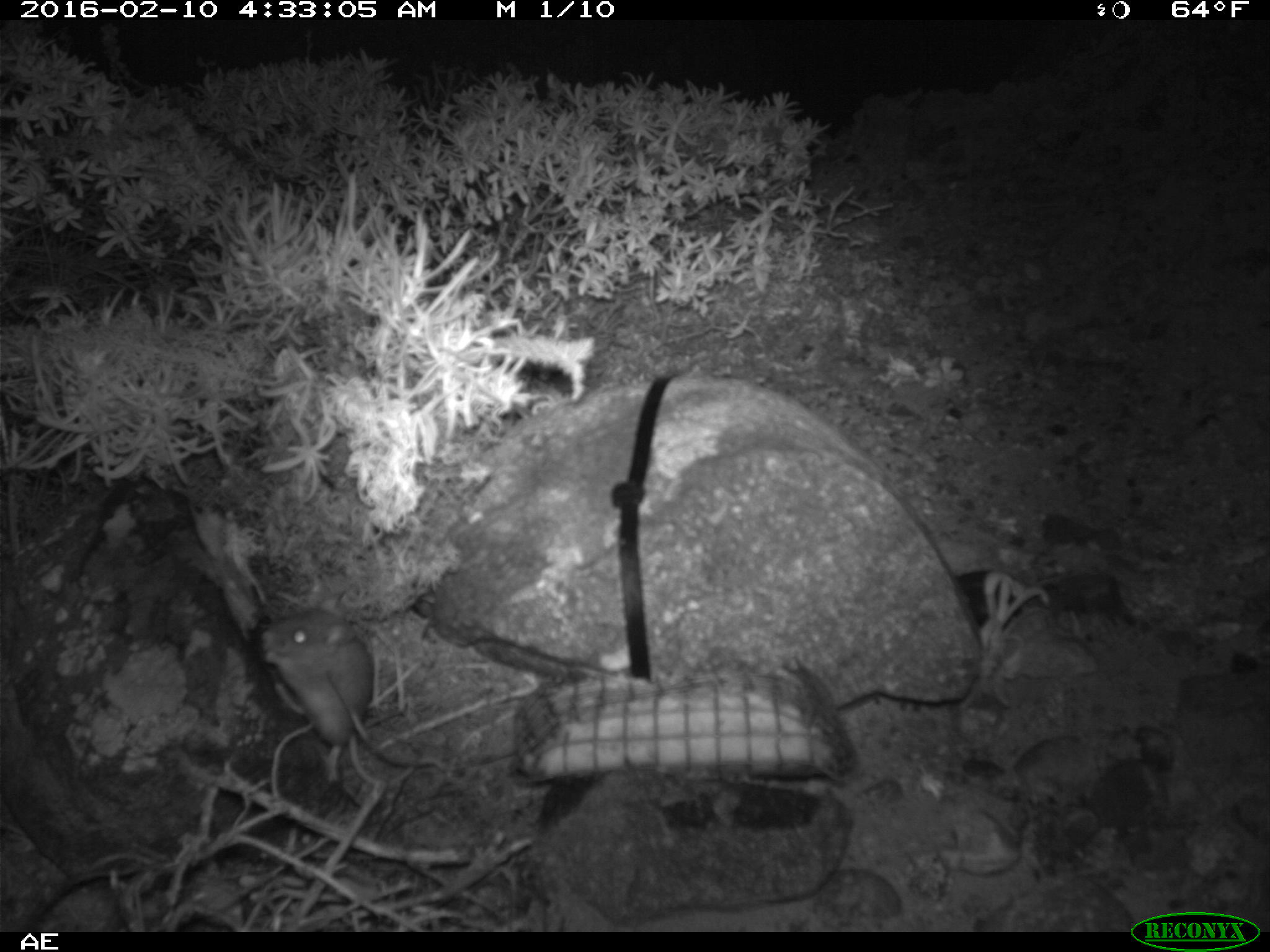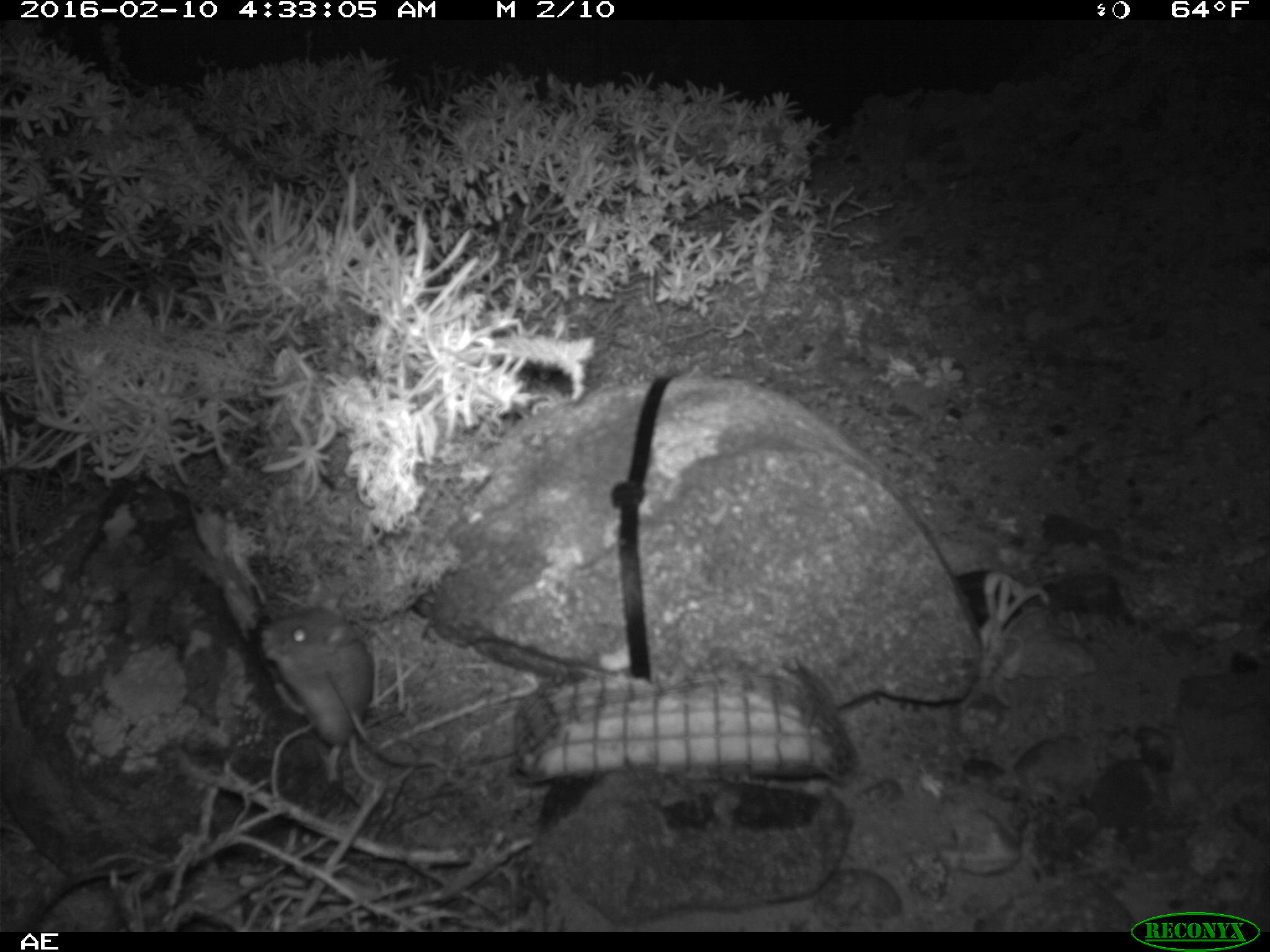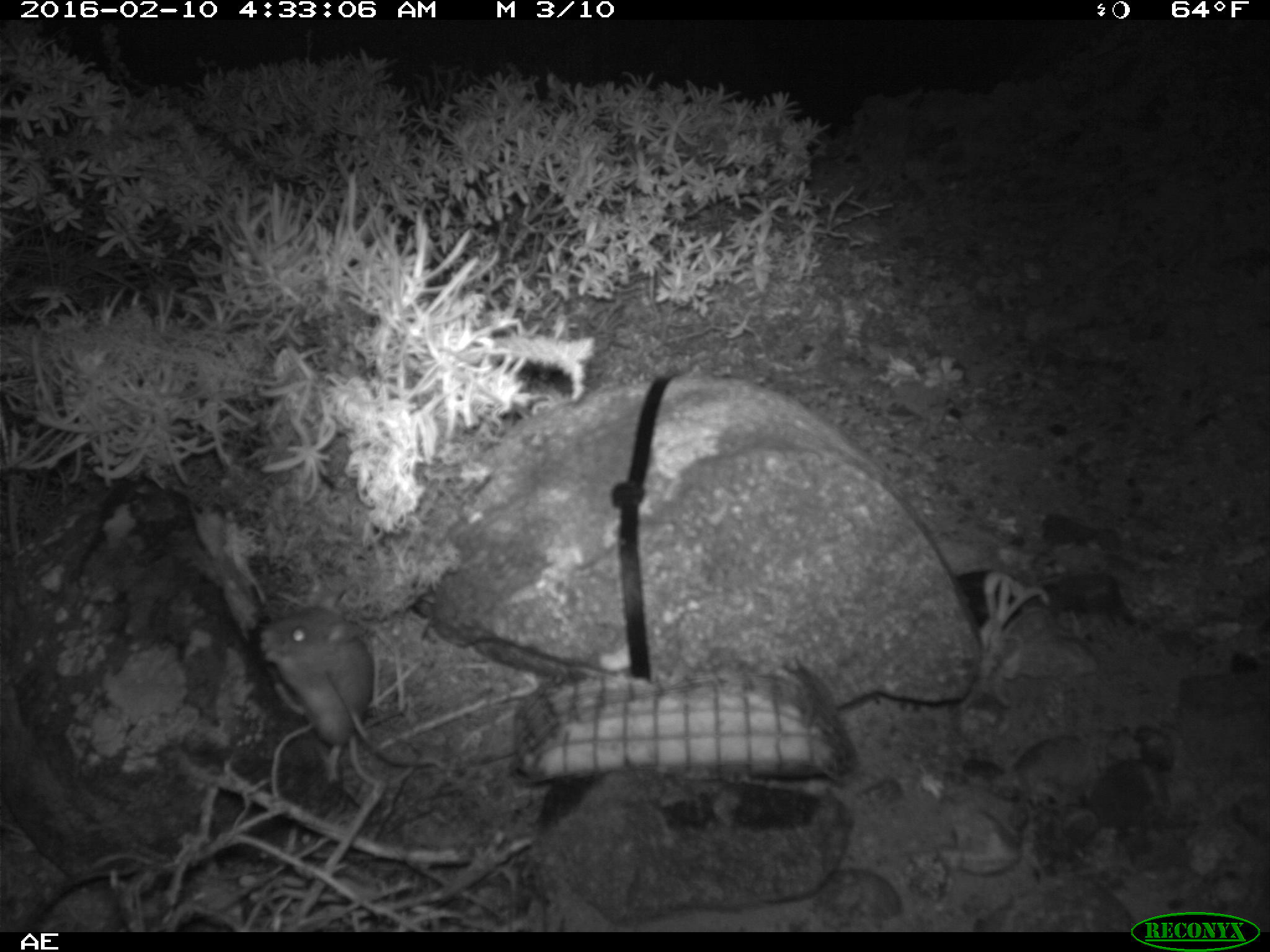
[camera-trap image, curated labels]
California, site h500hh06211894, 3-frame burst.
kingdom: Animalia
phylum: Chordata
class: Mammalia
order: Rodentia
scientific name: Rodentia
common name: rodent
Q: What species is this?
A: Rodent (Rodentia).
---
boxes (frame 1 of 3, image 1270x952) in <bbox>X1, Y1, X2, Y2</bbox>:
rodent: <bbox>260, 591, 414, 784</bbox>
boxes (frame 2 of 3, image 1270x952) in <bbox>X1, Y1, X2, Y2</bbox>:
rodent: <bbox>261, 609, 376, 783</bbox>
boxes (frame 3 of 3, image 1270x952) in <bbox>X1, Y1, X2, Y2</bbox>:
rodent: <bbox>260, 591, 417, 785</bbox>